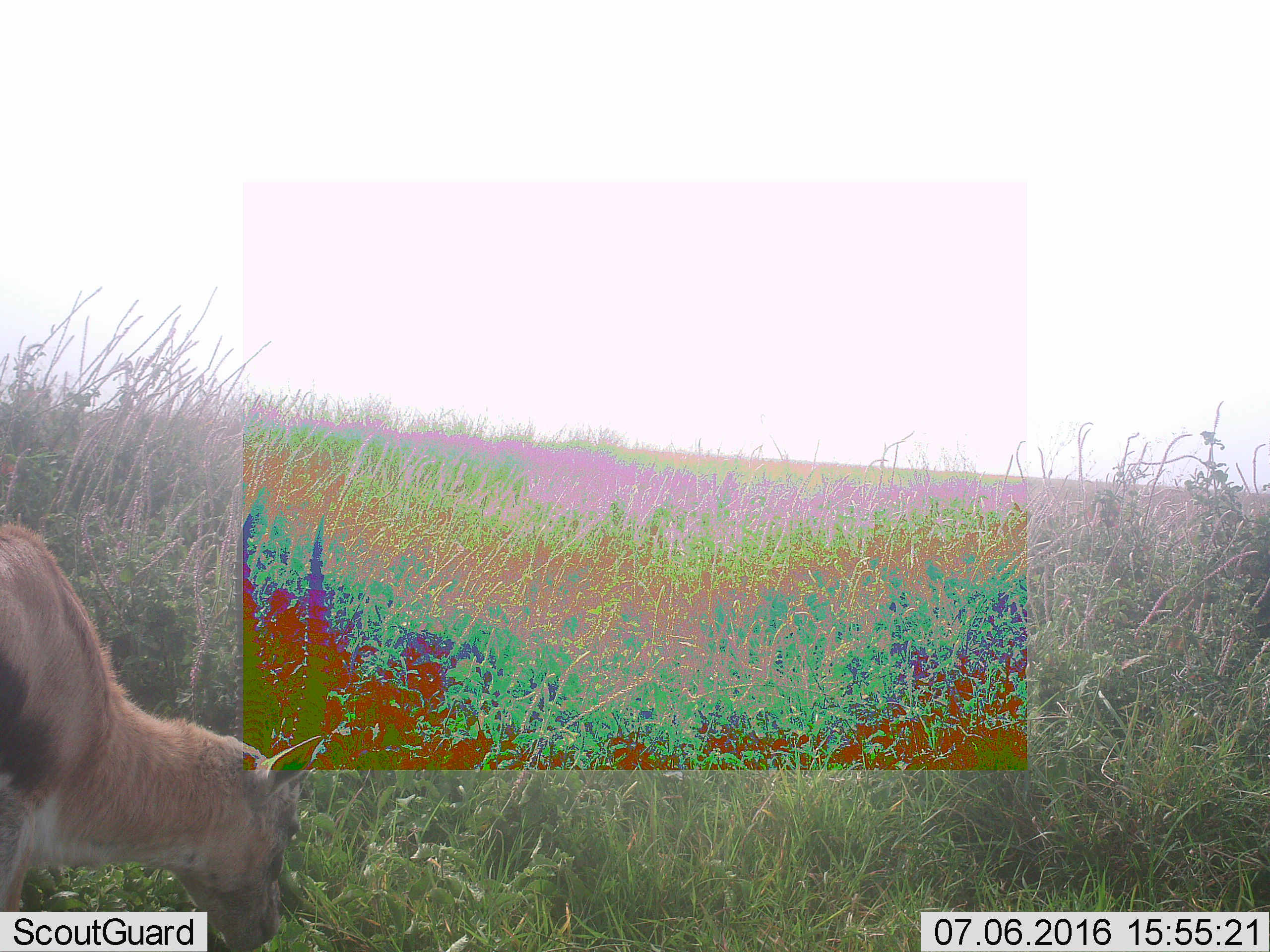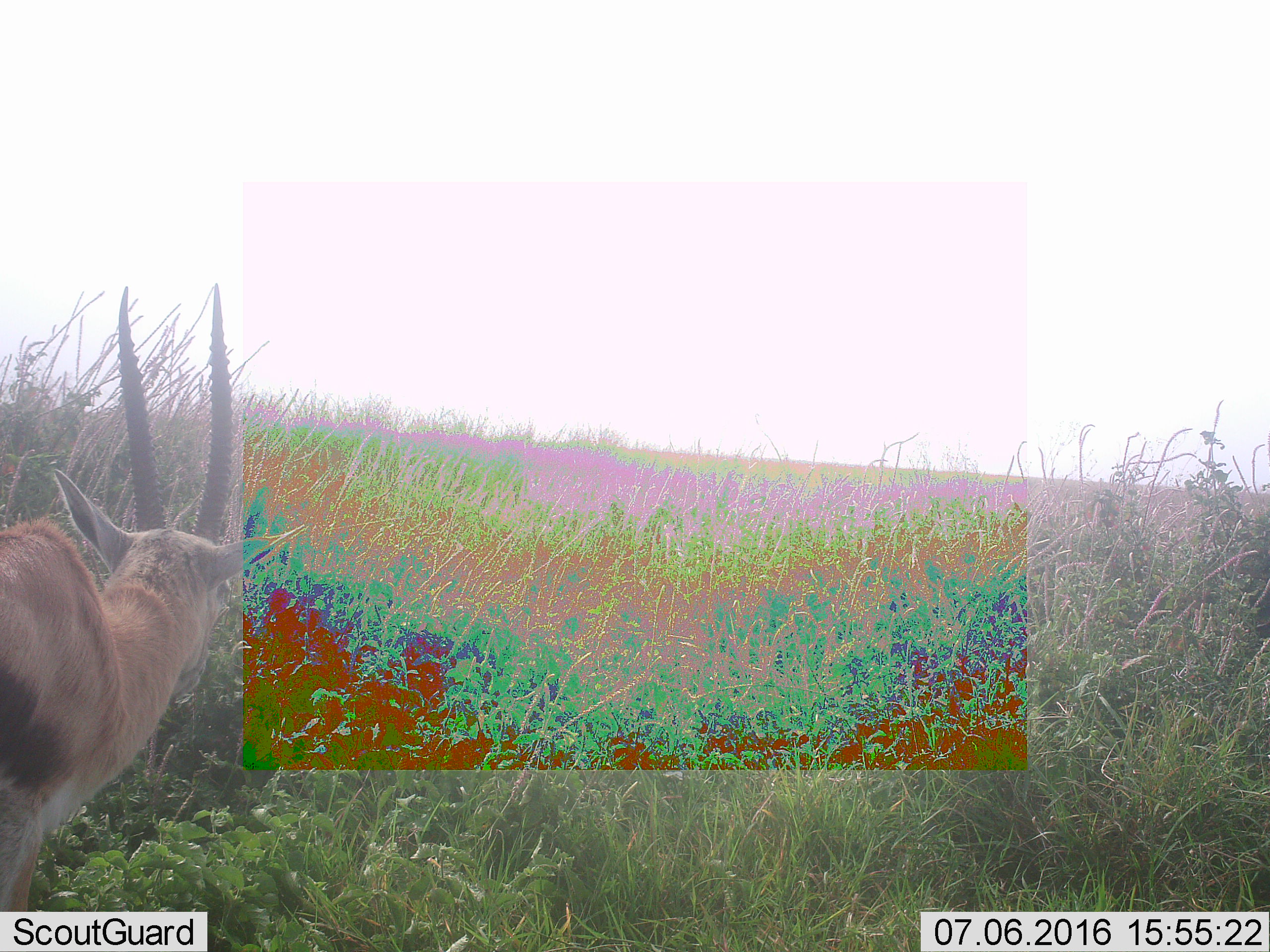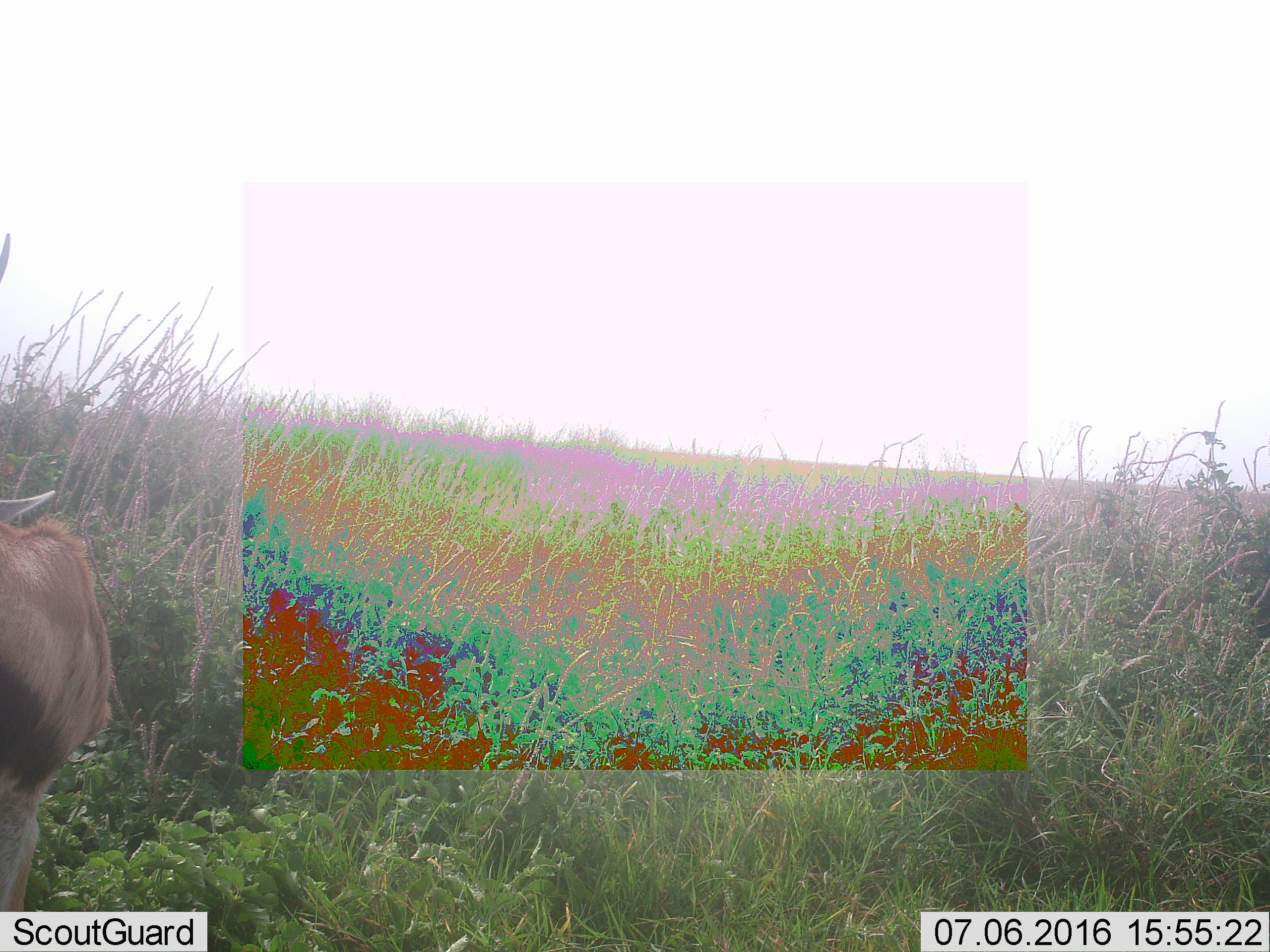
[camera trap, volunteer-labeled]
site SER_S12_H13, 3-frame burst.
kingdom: Animalia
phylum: Chordata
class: Mammalia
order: Artiodactyla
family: Bovidae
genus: Eudorcas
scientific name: Eudorcas thomsonii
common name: thomson's gazelle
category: gazellethomsons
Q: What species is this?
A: Gazellethomsons (thomson's gazelle) (Eudorcas thomsonii).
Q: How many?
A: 1.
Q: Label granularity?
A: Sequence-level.